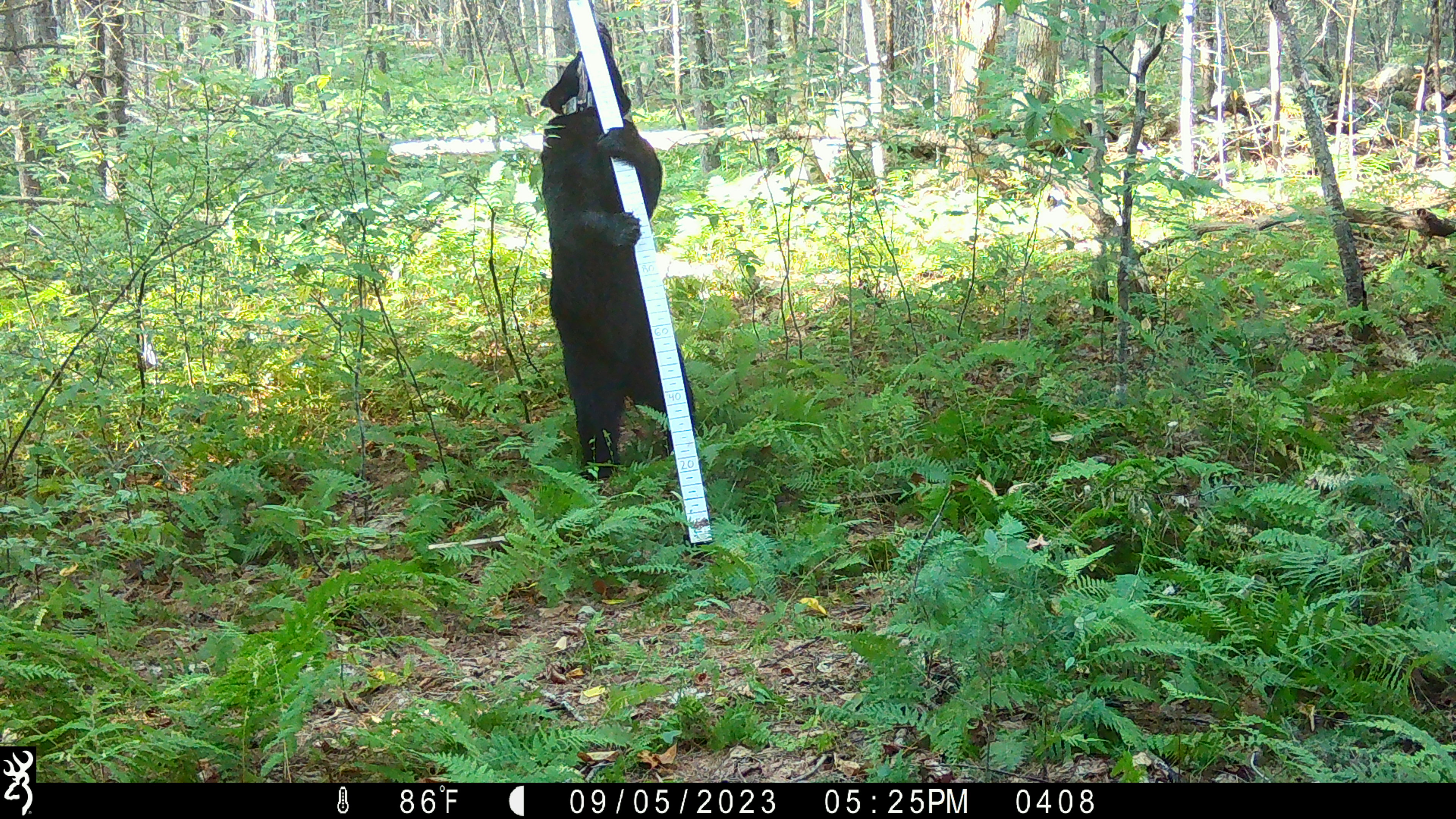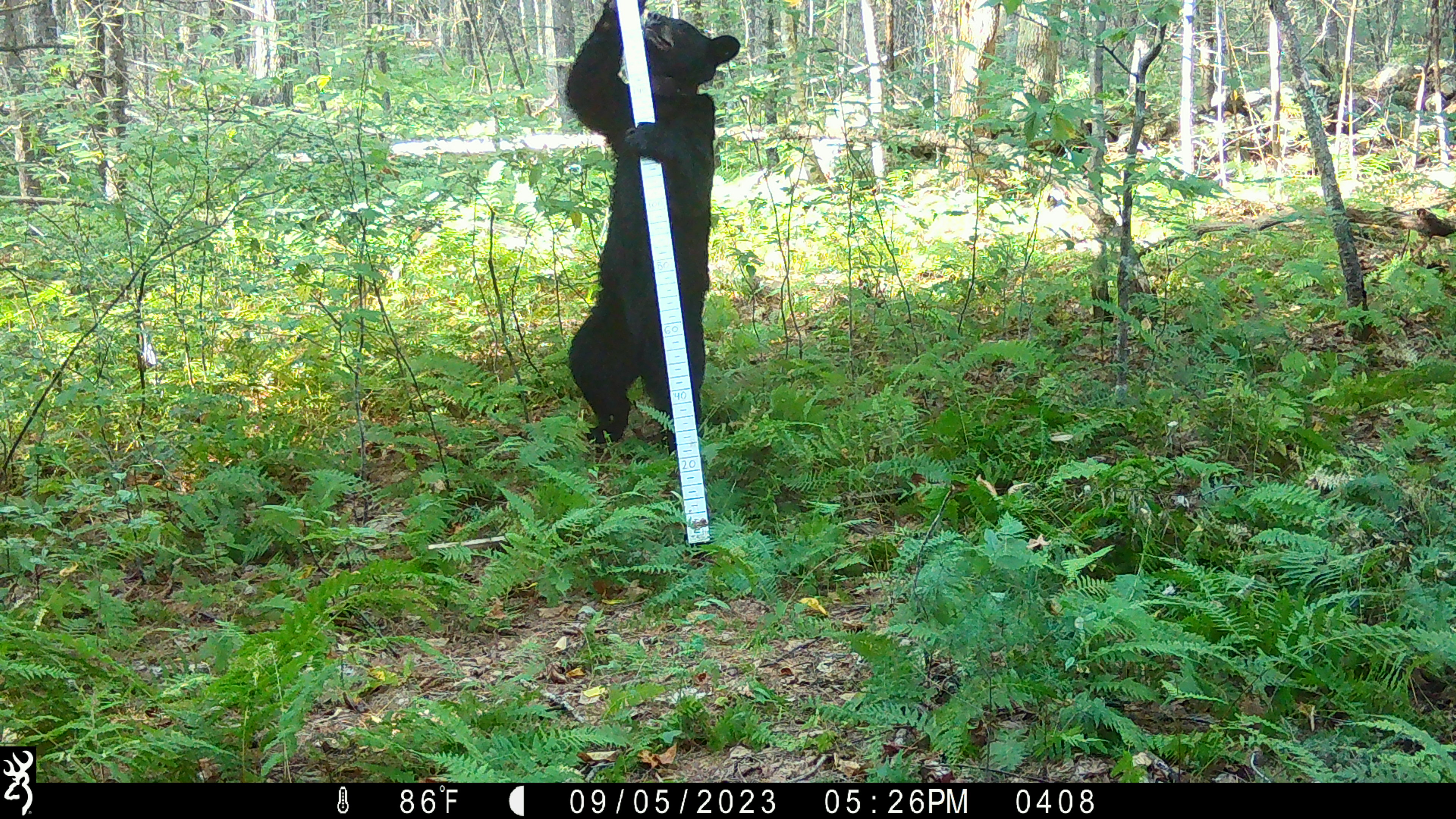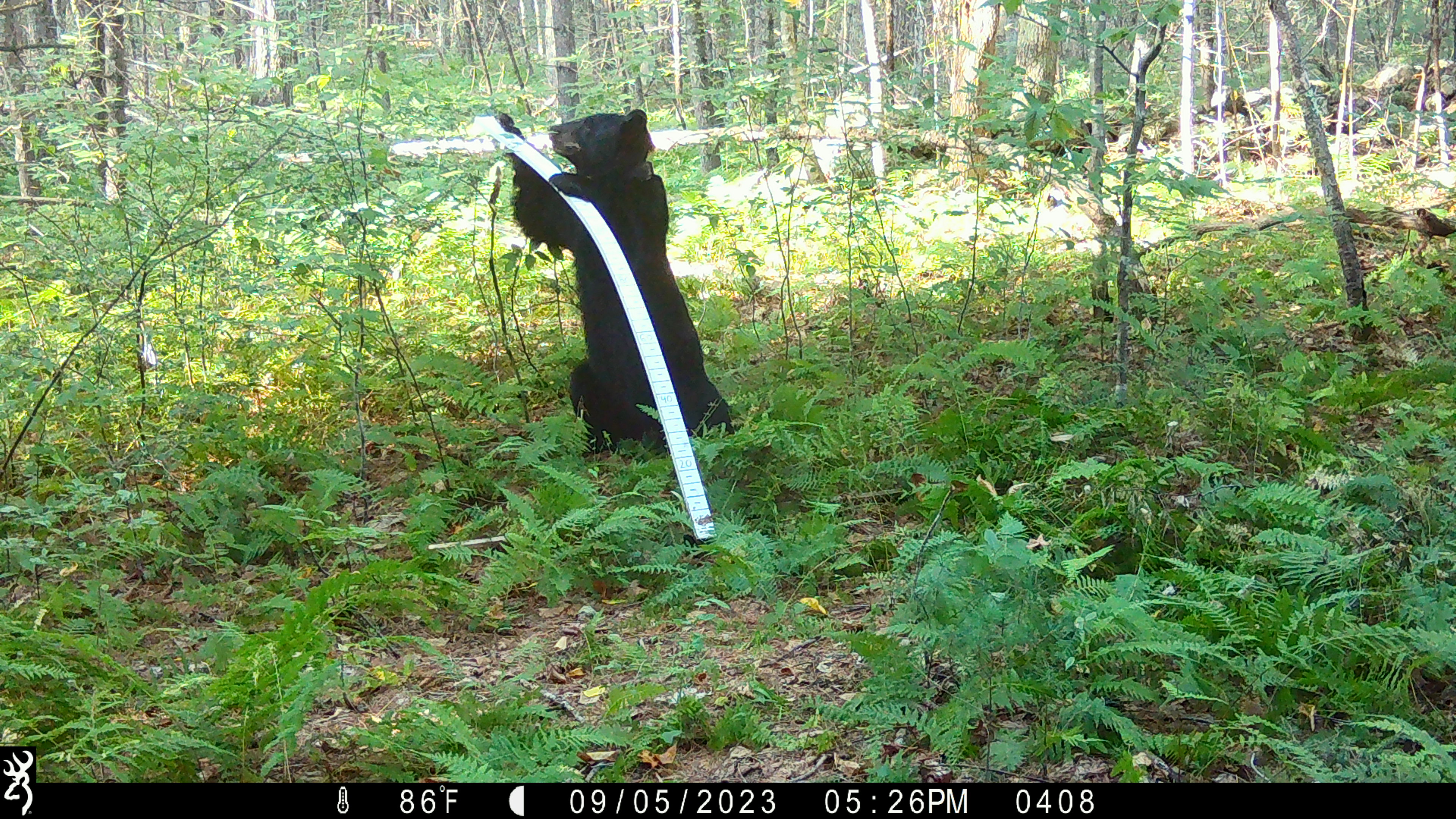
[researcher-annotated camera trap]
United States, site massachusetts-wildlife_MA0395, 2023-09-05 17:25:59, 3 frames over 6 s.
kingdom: Animalia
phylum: Chordata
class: Mammalia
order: Carnivora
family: Ursidae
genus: Ursus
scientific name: Ursus americanus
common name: black bear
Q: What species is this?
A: Black bear (Ursus americanus).